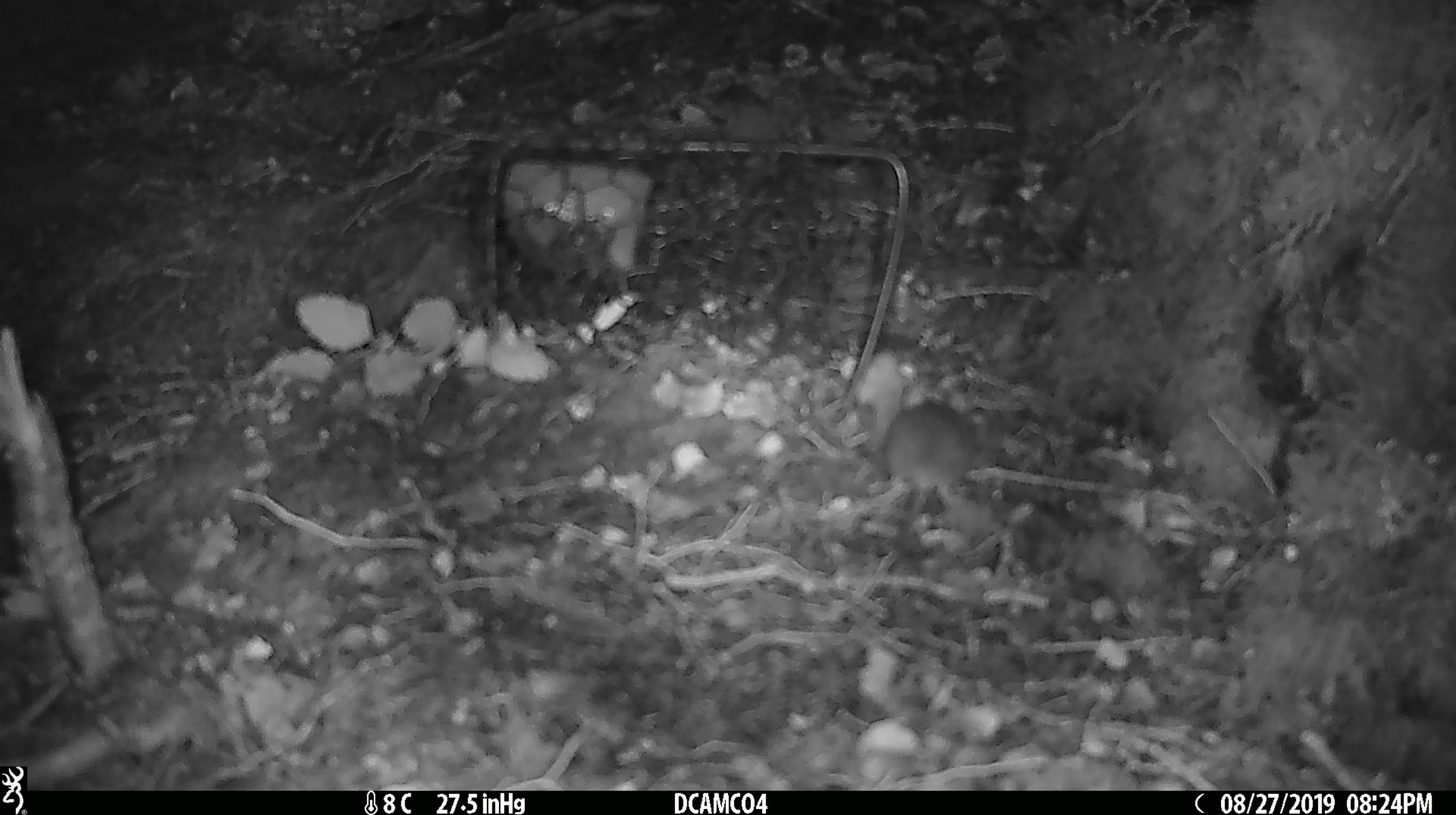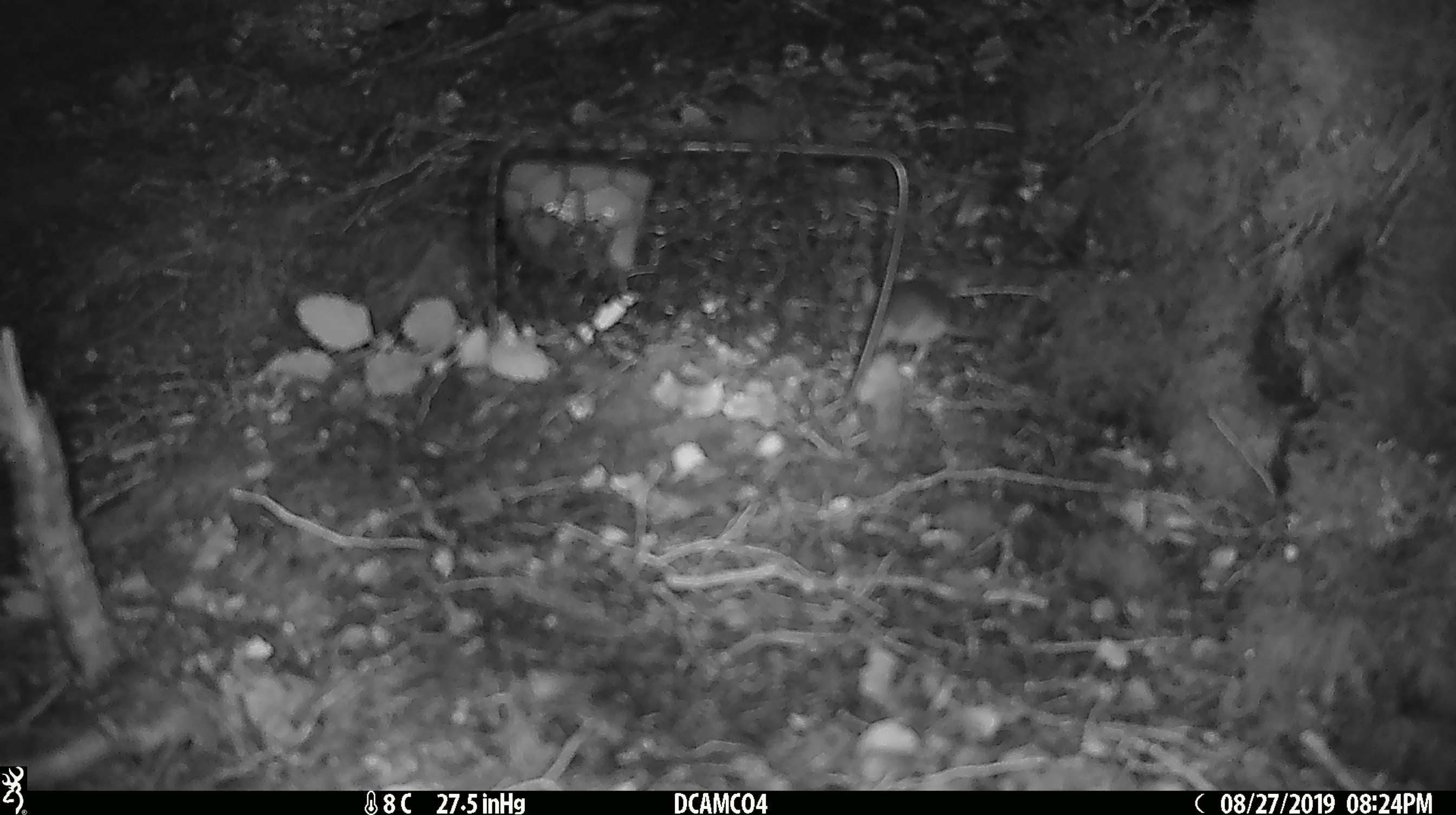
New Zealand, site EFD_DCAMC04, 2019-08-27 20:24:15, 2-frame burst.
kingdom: Animalia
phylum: Chordata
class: Mammalia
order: Rodentia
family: Muridae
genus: Mus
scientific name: Mus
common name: mouse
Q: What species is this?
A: Mouse (Mus).